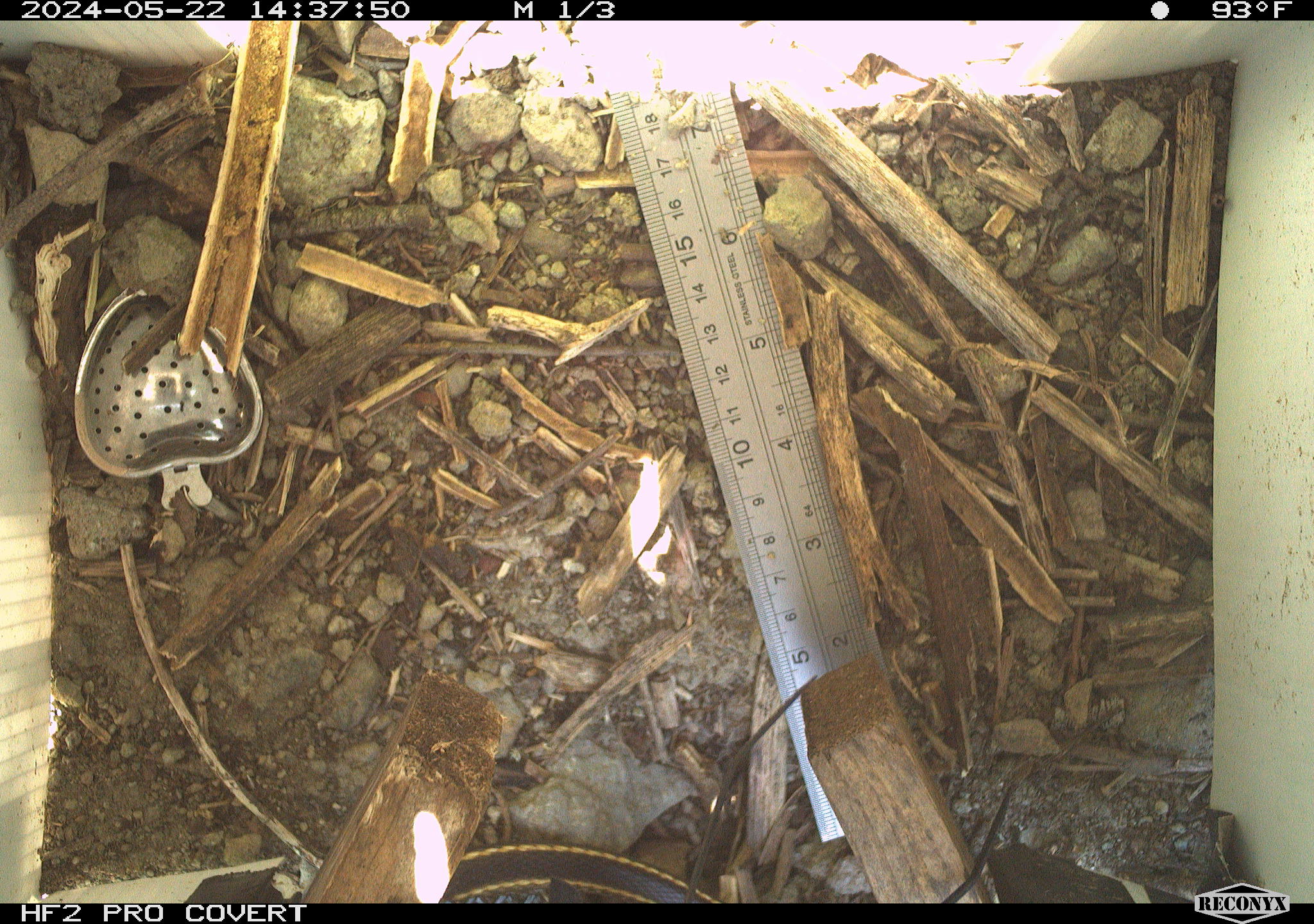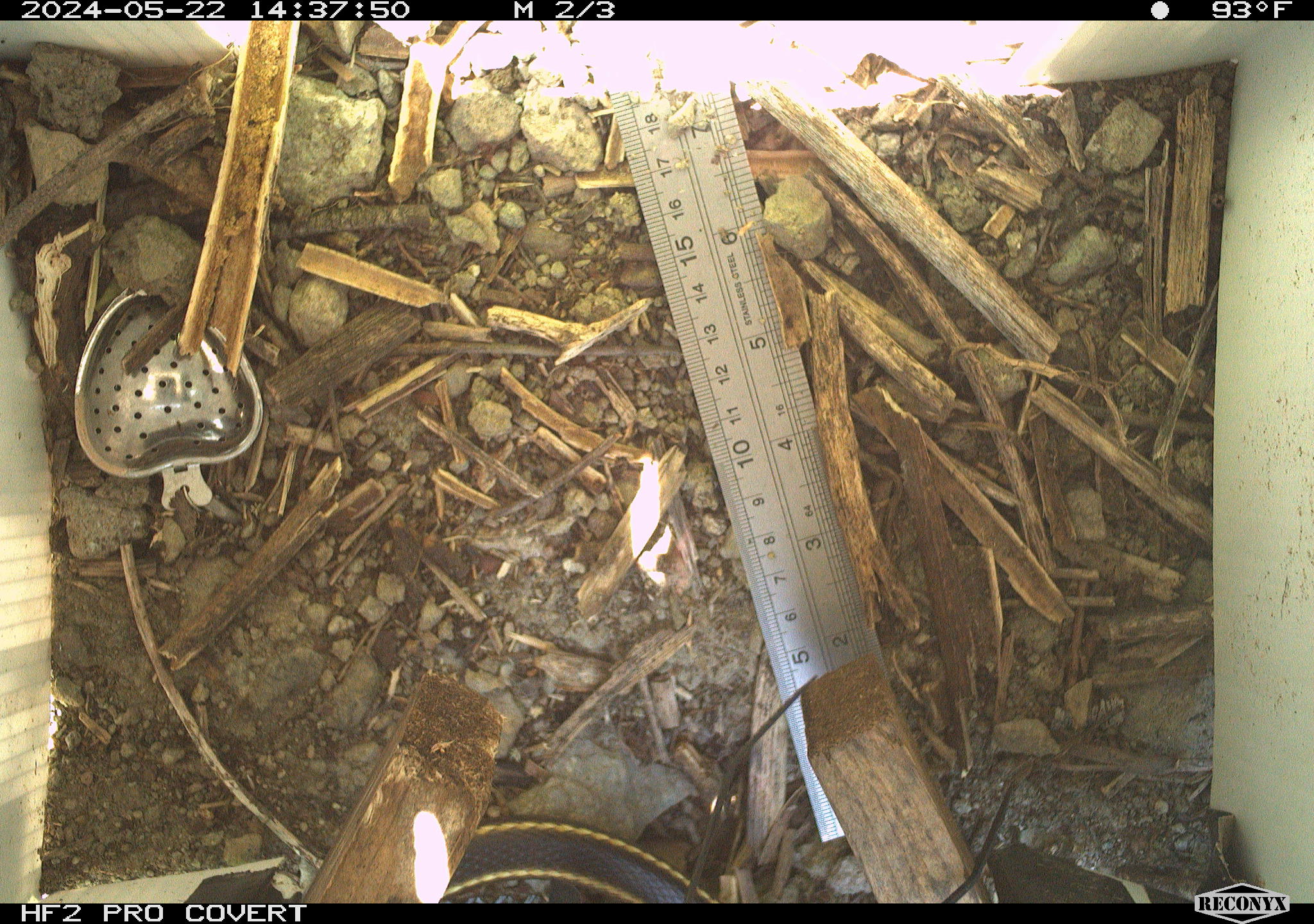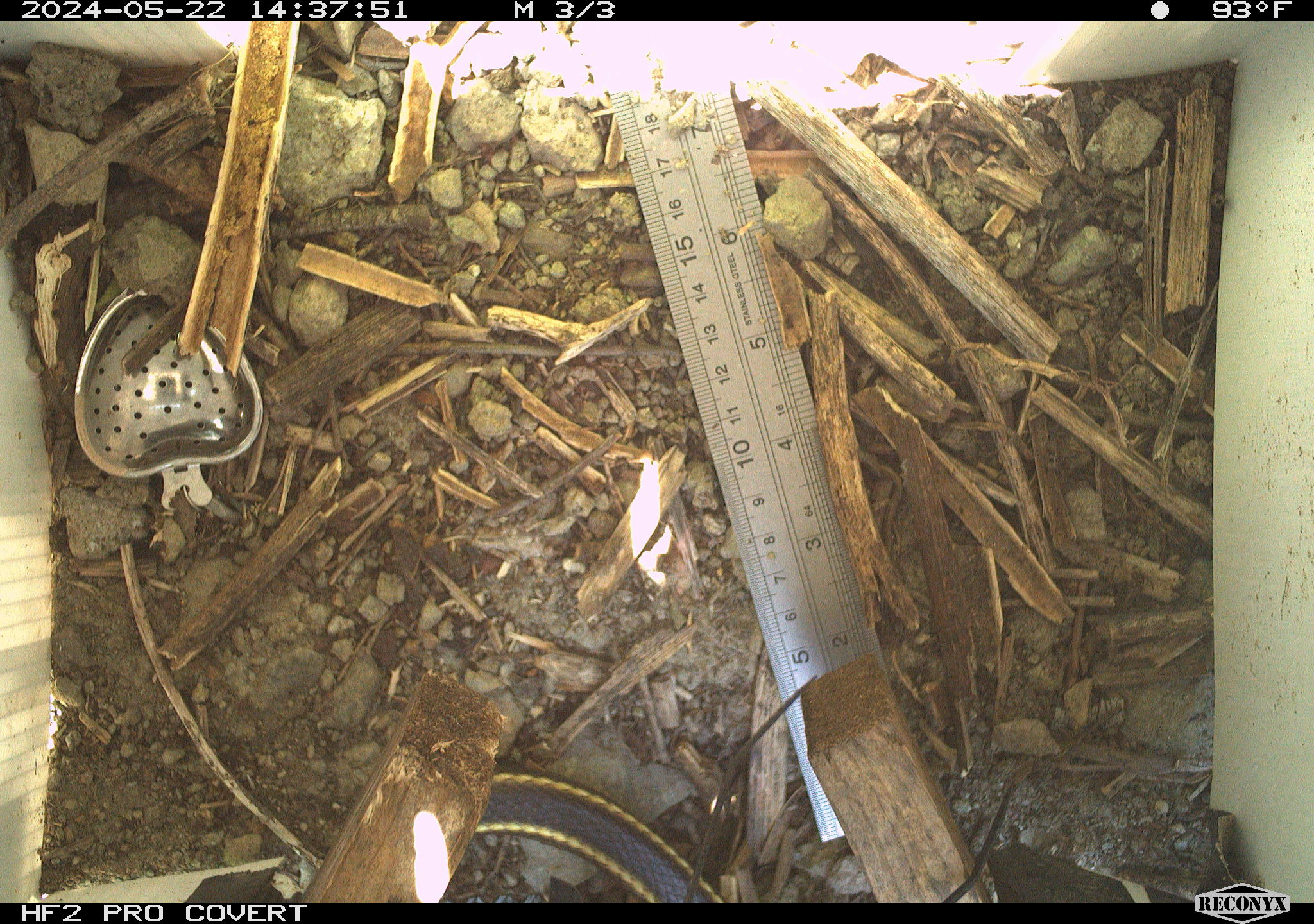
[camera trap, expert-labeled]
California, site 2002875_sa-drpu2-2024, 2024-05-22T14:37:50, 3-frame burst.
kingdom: Animalia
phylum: Chordata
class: Reptilia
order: Squamata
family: Colubridae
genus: Masticophis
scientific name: Masticophis lateralis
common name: striped racer